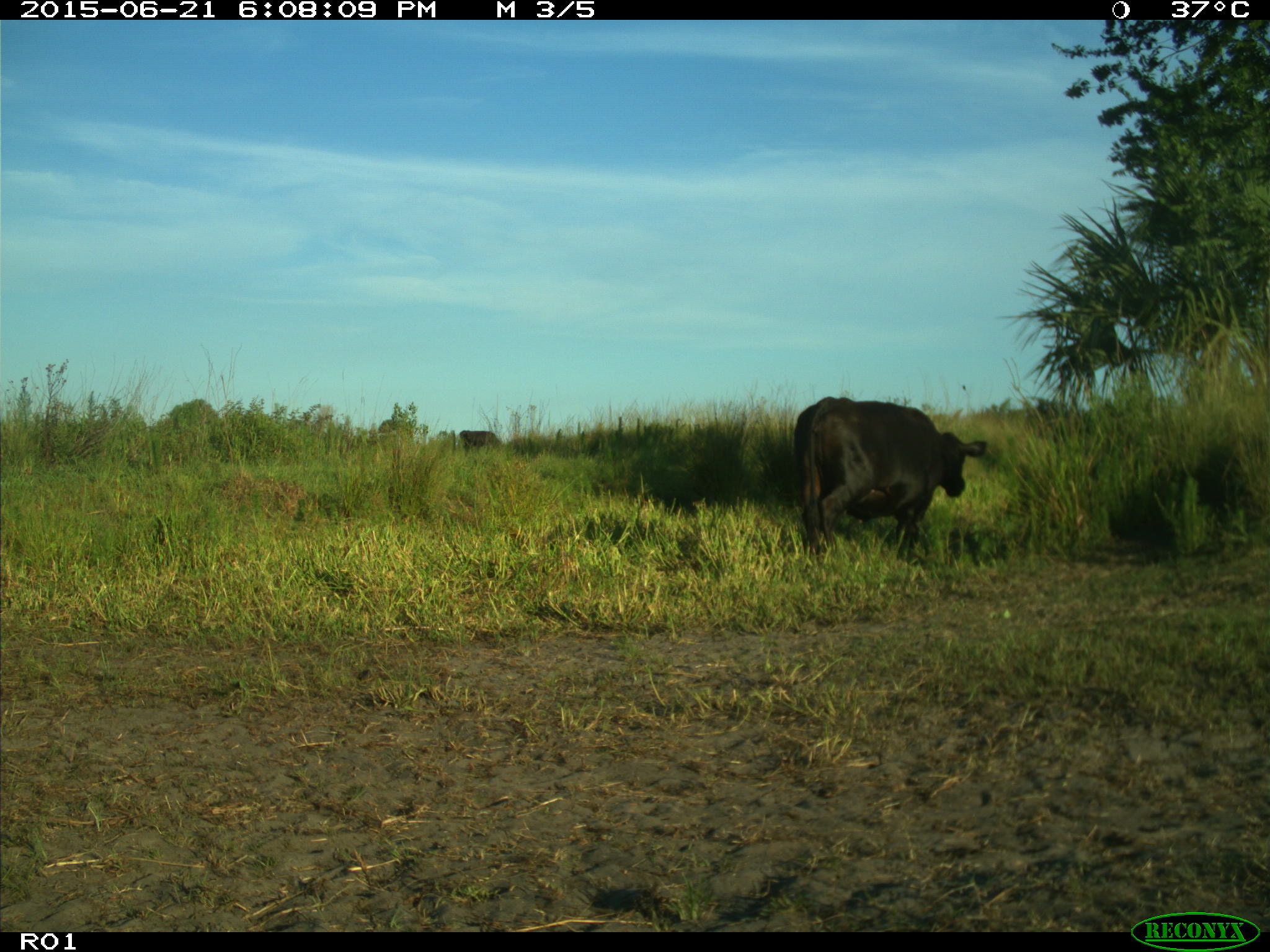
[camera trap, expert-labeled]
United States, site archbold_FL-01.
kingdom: Animalia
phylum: Chordata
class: Mammalia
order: Artiodactyla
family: Bovidae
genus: Bos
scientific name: Bos taurus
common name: domestic cow